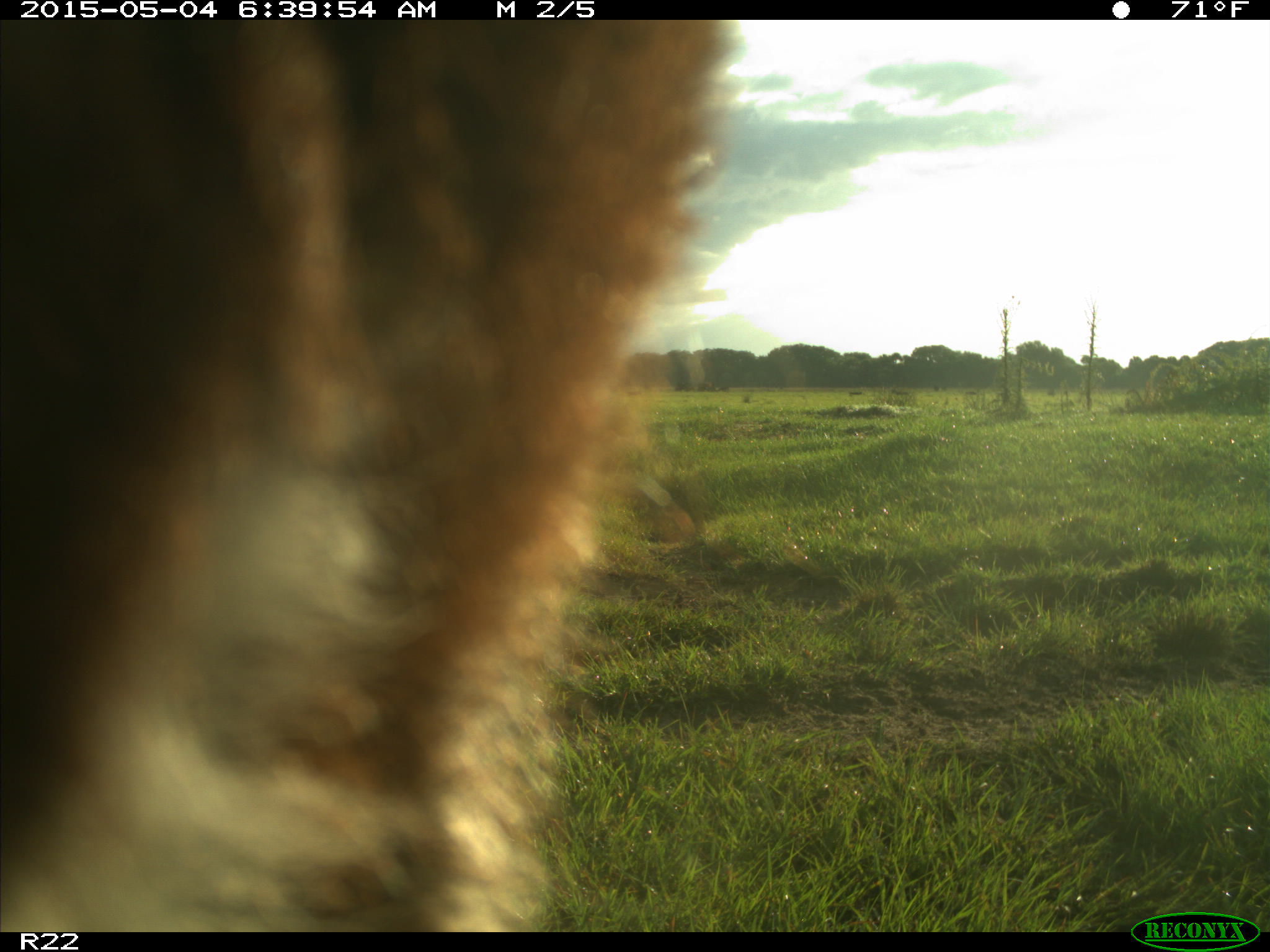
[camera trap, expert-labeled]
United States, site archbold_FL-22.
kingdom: Animalia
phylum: Chordata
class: Mammalia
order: Artiodactyla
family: Bovidae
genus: Bos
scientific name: Bos taurus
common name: domestic cow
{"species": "Bos taurus (domestic cow)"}